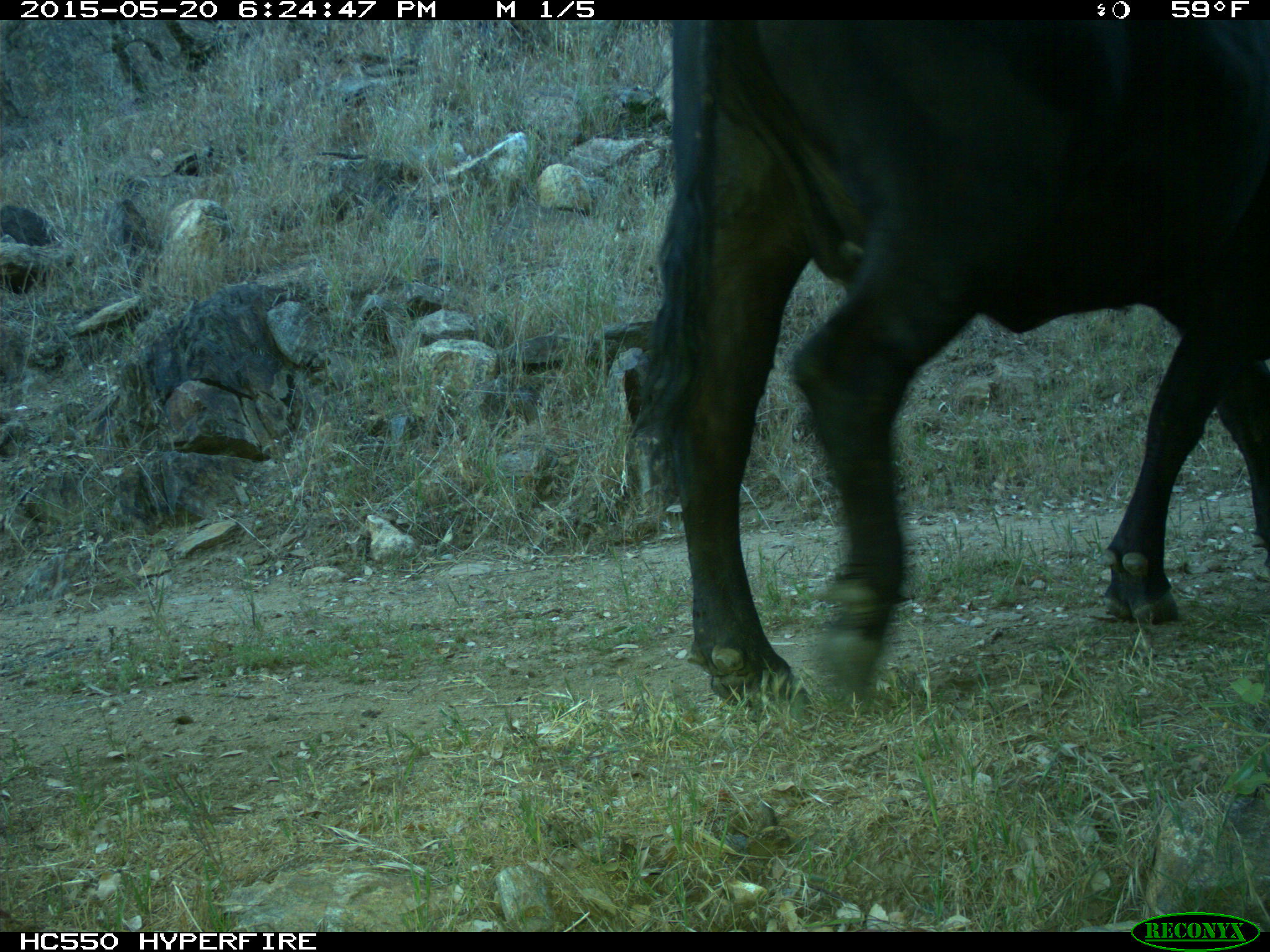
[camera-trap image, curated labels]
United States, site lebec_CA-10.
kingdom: Animalia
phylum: Chordata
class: Mammalia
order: Artiodactyla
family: Bovidae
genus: Bos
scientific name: Bos taurus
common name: domestic cow